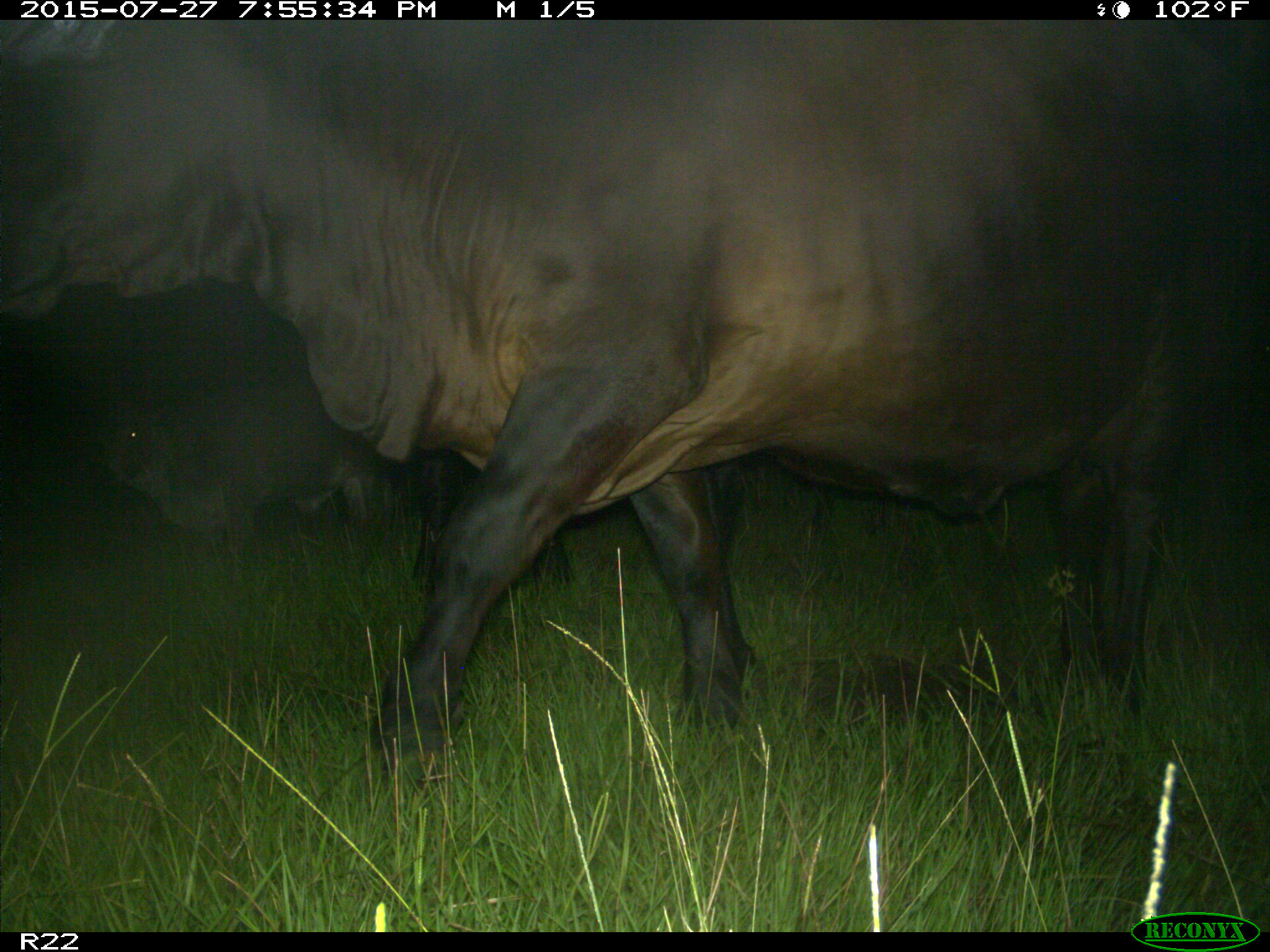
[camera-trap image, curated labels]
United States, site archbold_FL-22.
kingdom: Animalia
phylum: Chordata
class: Mammalia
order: Artiodactyla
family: Bovidae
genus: Bos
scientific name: Bos taurus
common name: domestic cow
Bos taurus (domestic cow).